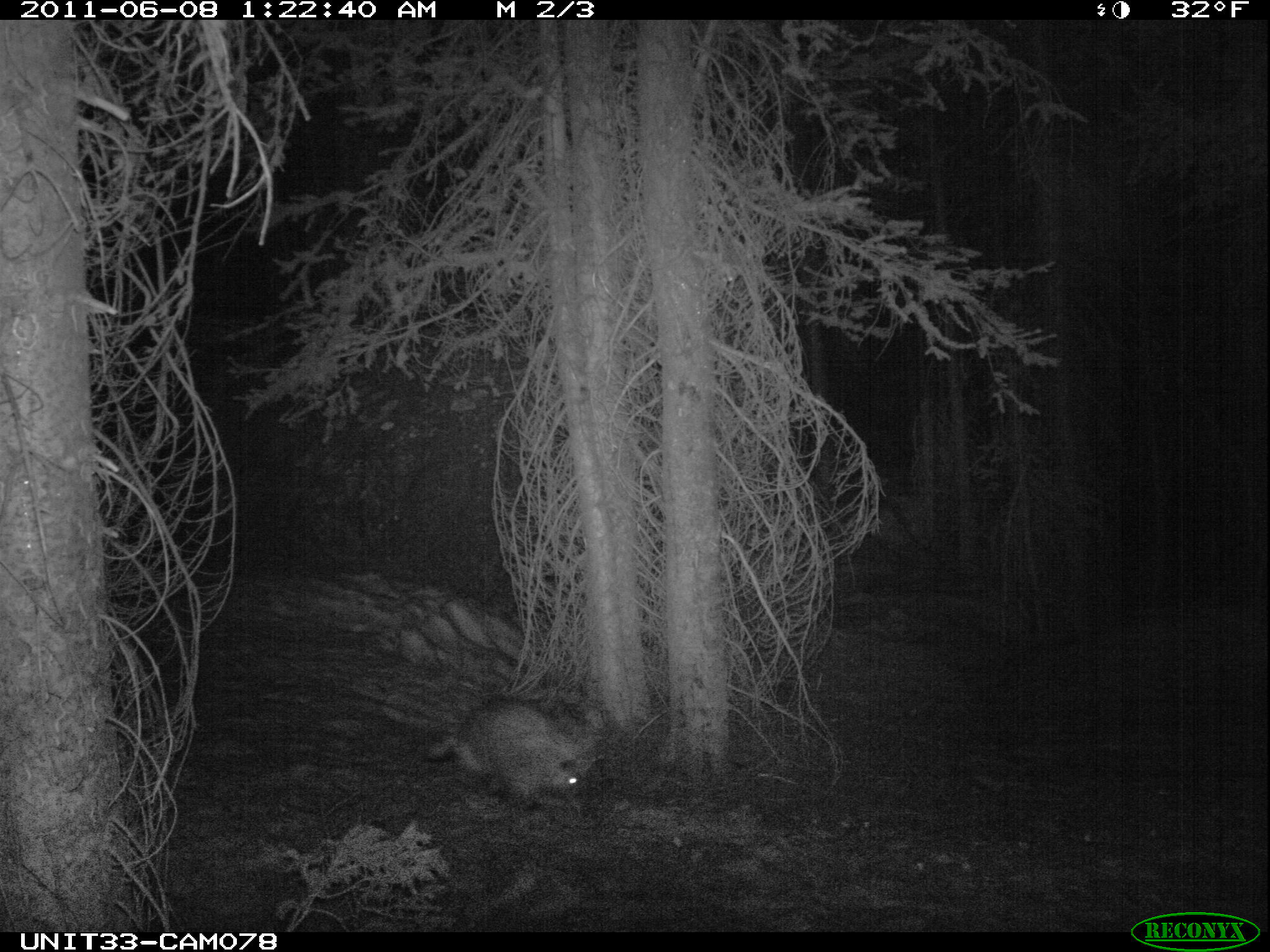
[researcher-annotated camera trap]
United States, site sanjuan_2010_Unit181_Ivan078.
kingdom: Animalia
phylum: Chordata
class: Mammalia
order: Rodentia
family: Erethizontidae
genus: Erethizon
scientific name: Erethizon dorsatum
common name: north american porcupine